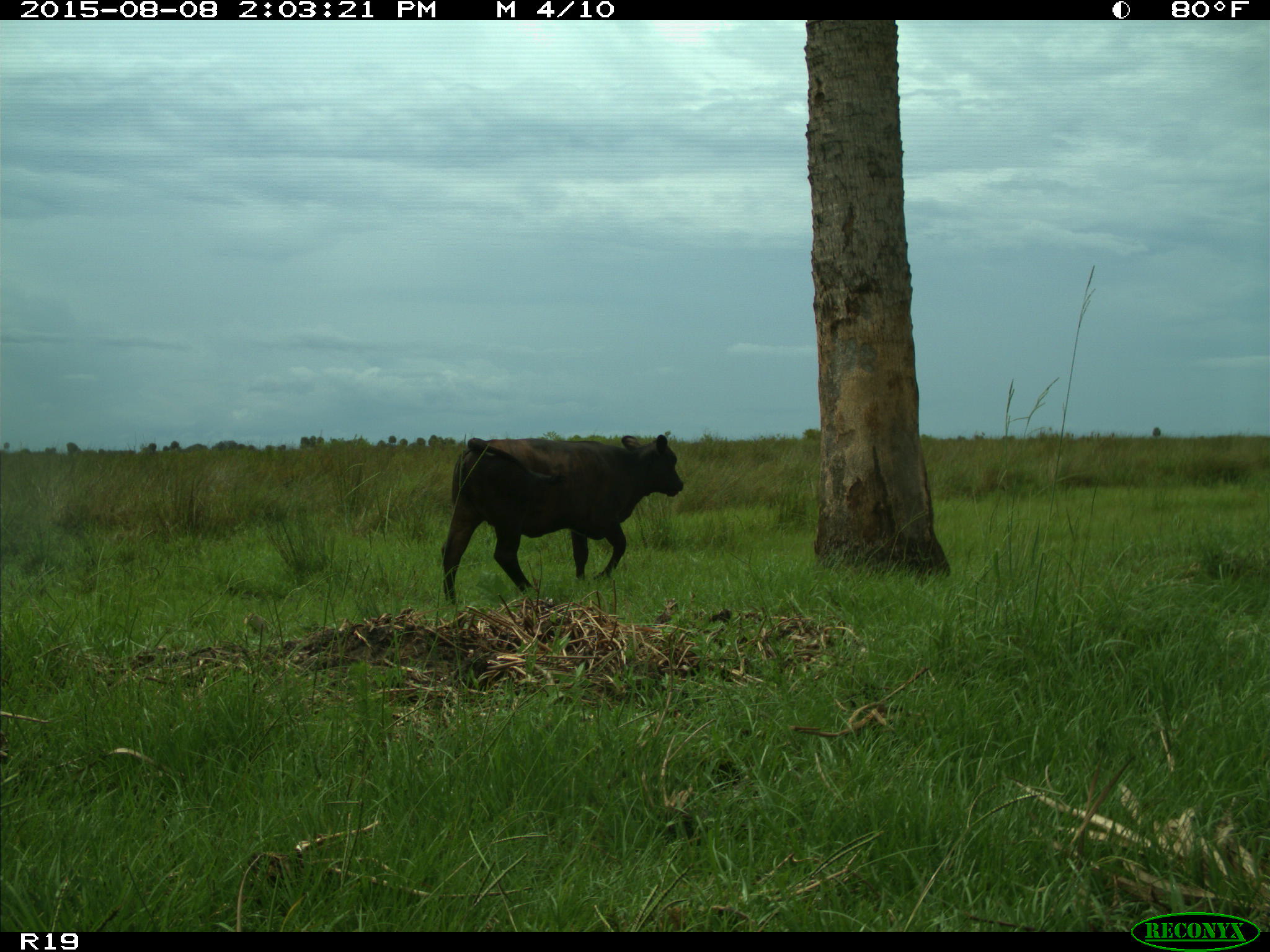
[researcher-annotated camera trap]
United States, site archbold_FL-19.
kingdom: Animalia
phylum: Chordata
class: Mammalia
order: Artiodactyla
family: Bovidae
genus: Bos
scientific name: Bos taurus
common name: domestic cow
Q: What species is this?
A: Bos taurus (domestic cow).